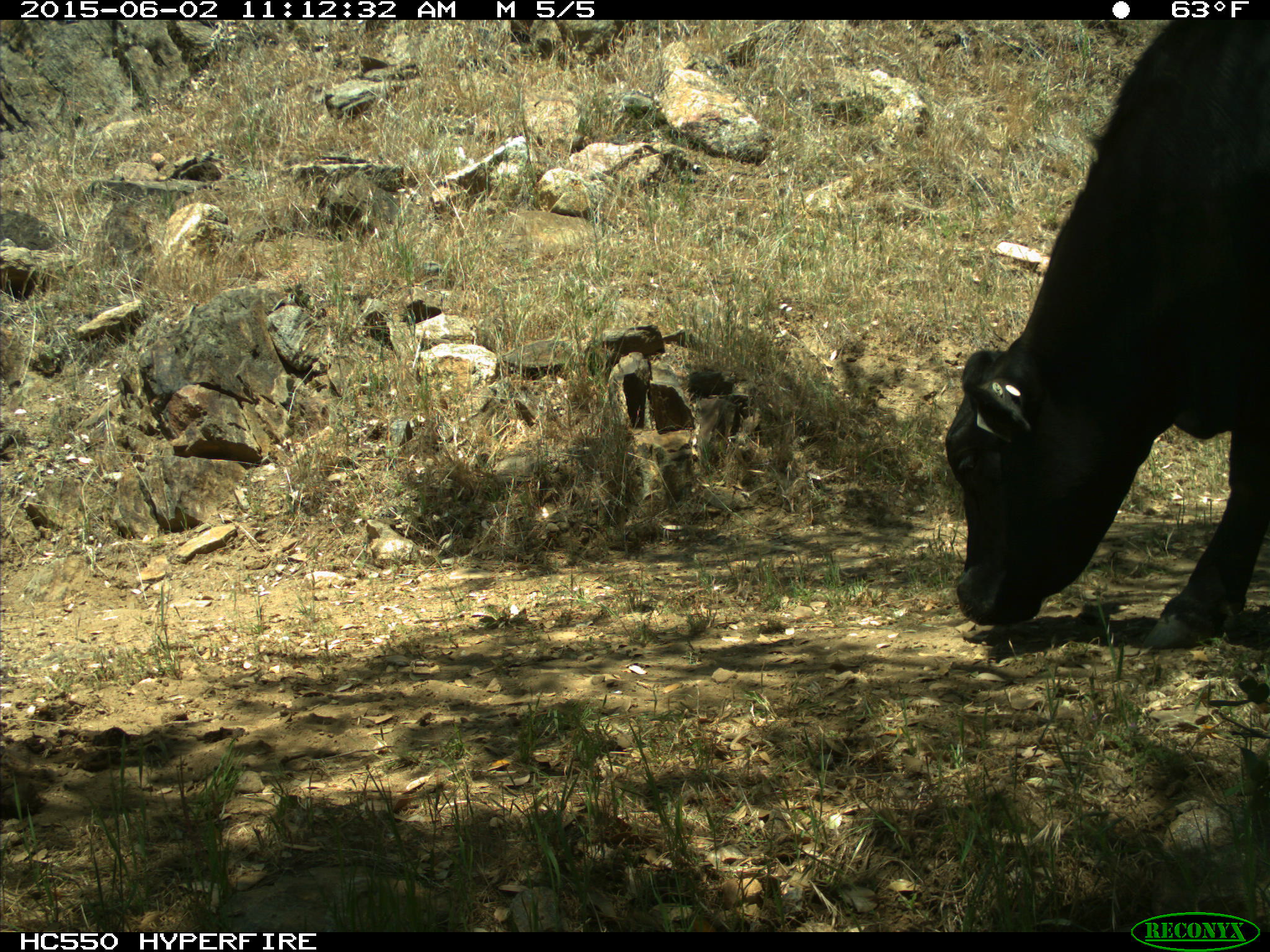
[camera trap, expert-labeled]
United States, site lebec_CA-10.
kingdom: Animalia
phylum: Chordata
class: Mammalia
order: Artiodactyla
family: Bovidae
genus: Bos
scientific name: Bos taurus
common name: domestic cow